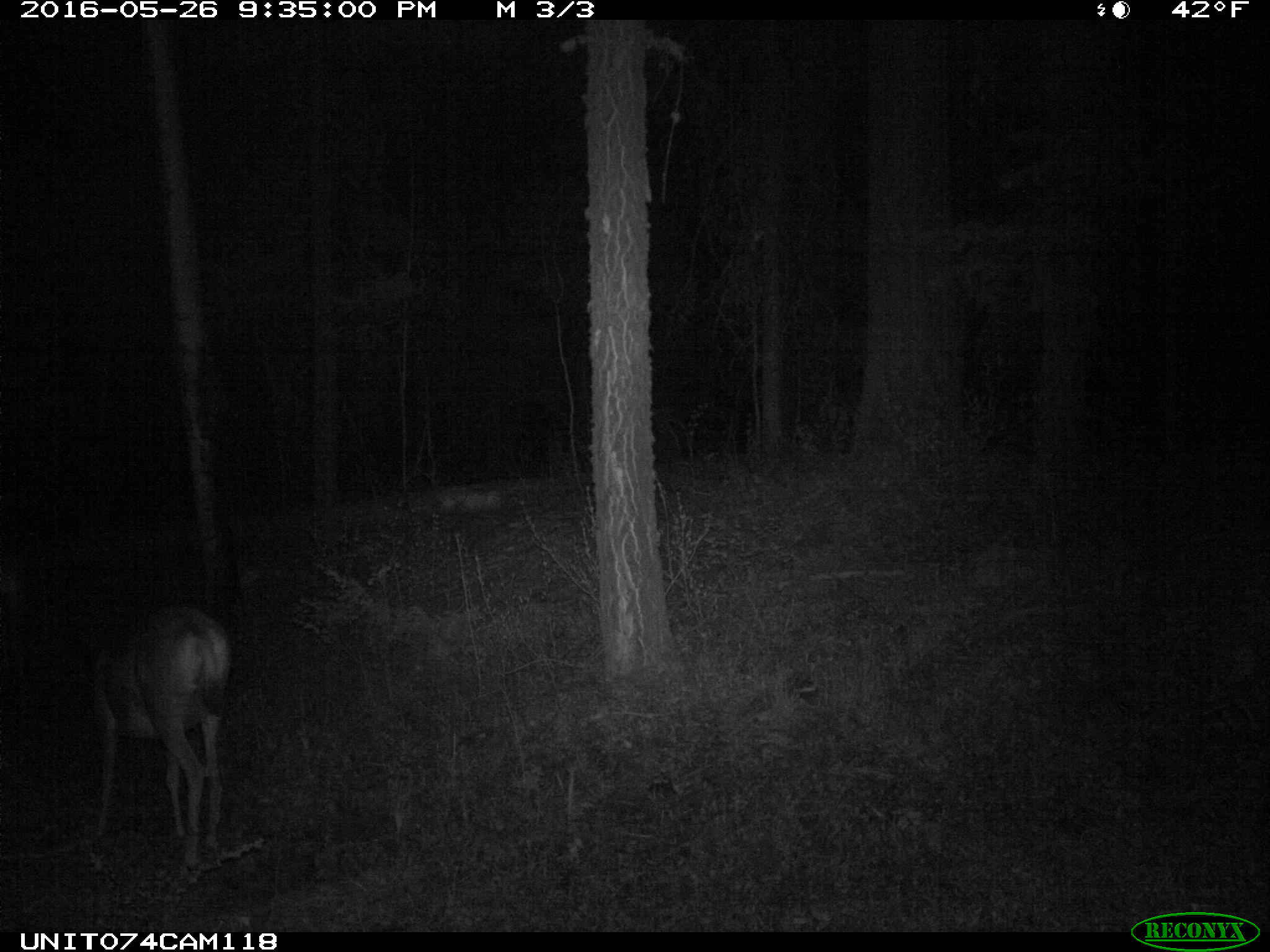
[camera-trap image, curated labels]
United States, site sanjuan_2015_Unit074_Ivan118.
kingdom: Animalia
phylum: Chordata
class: Mammalia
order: Artiodactyla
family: Cervidae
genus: Odocoileus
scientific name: Odocoileus hemionus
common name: mule deer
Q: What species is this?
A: Odocoileus hemionus (mule deer).